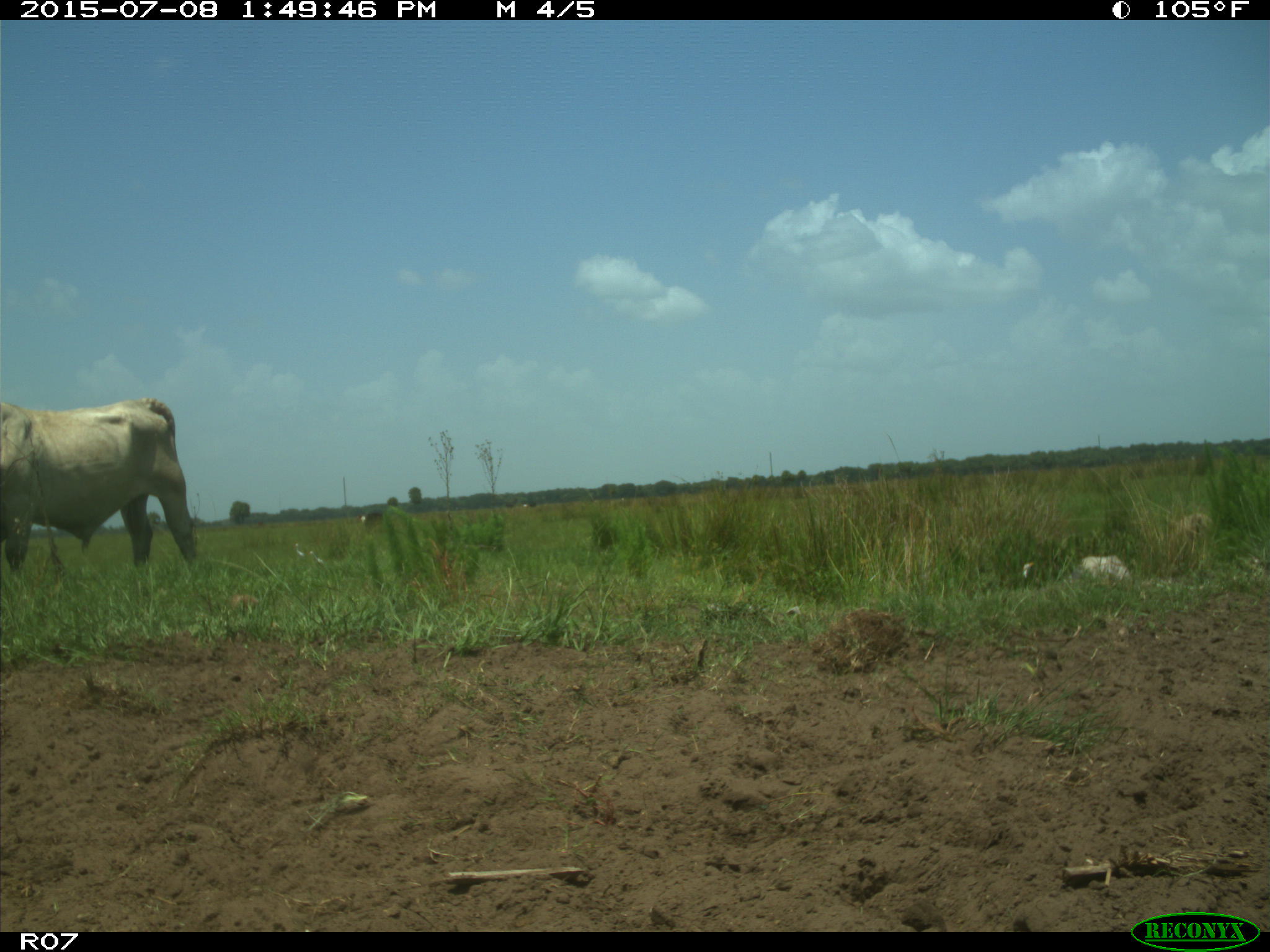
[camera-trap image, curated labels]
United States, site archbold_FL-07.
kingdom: Animalia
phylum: Chordata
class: Mammalia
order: Artiodactyla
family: Bovidae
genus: Bos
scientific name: Bos taurus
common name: domestic cow